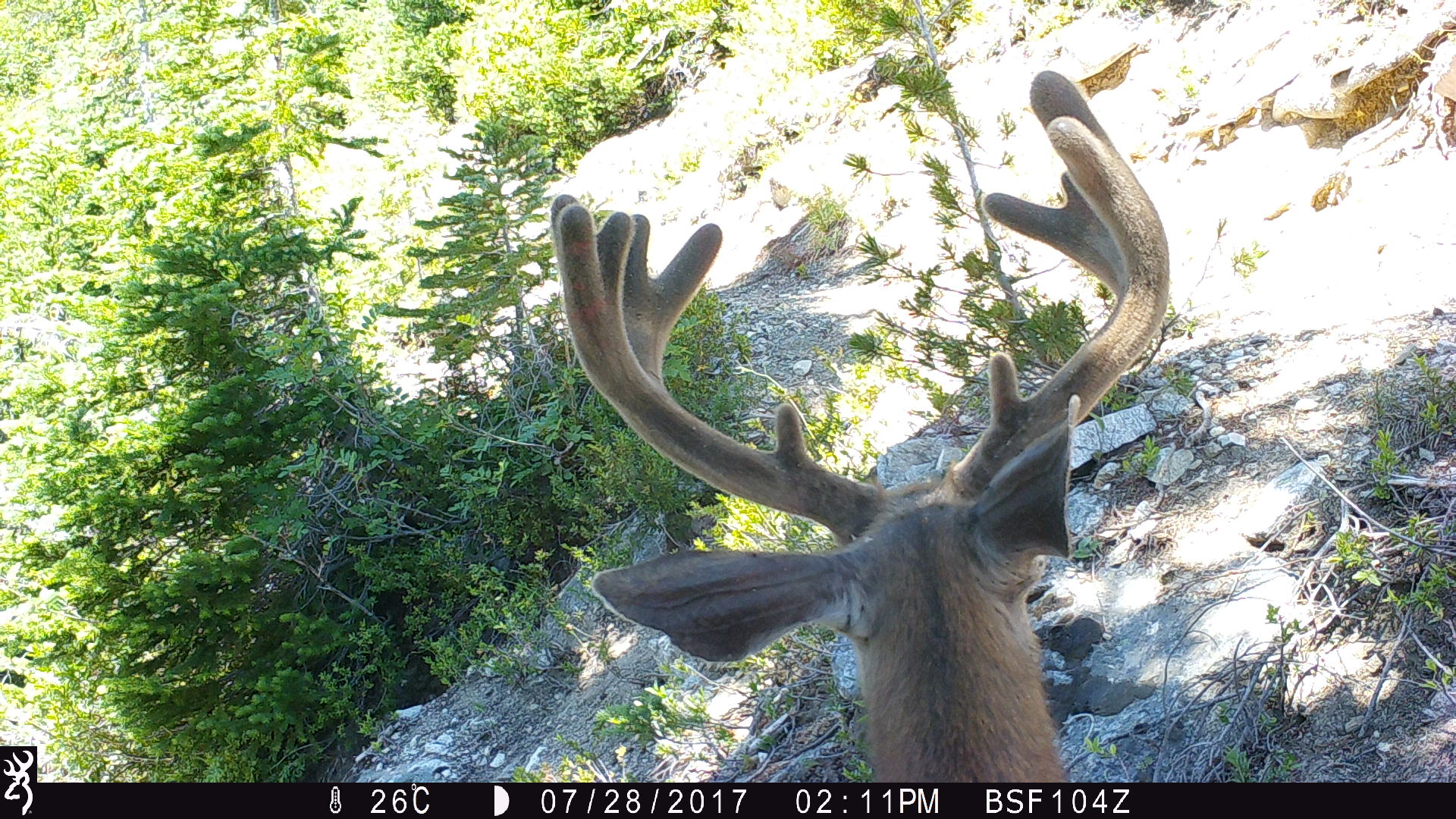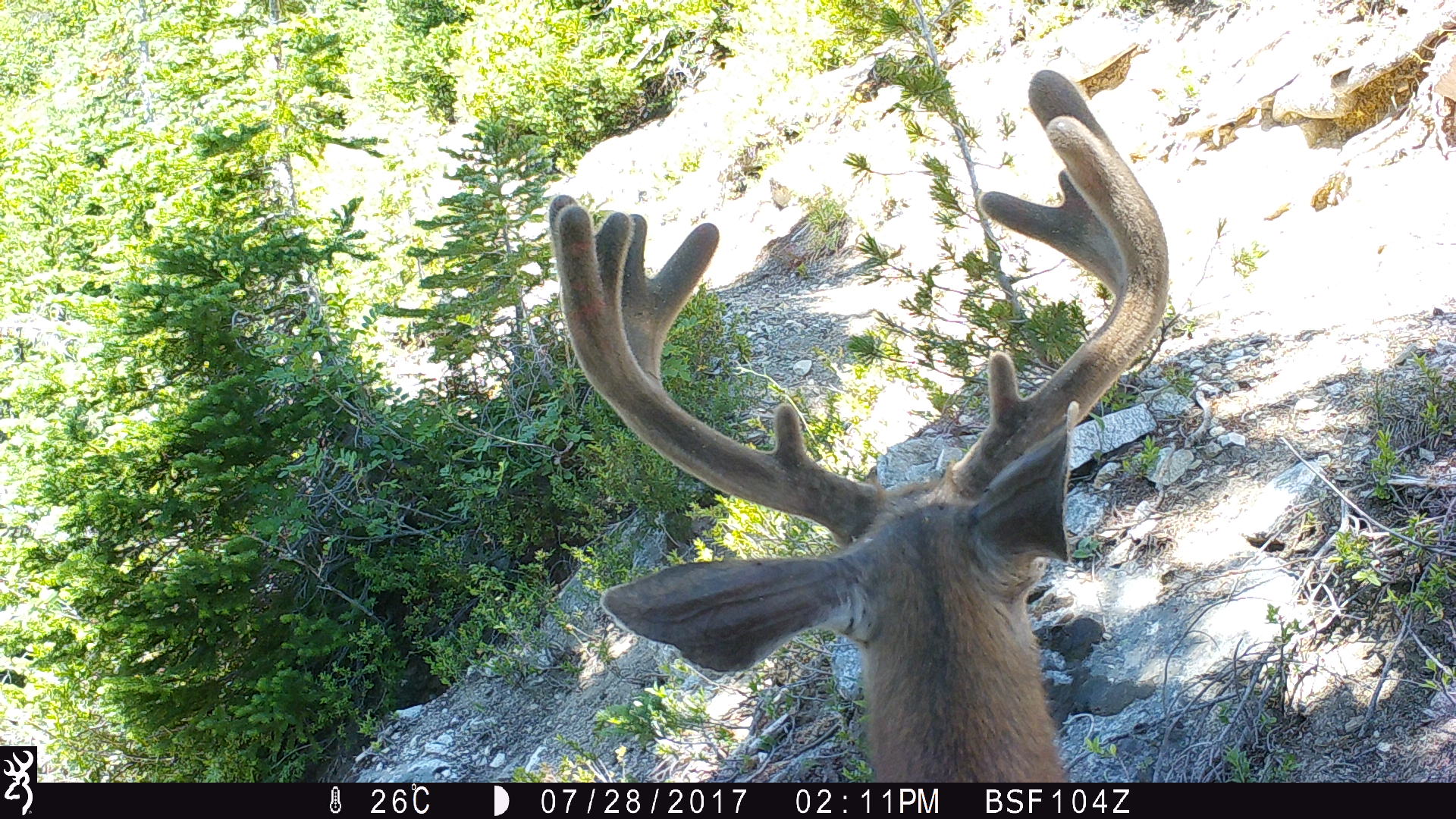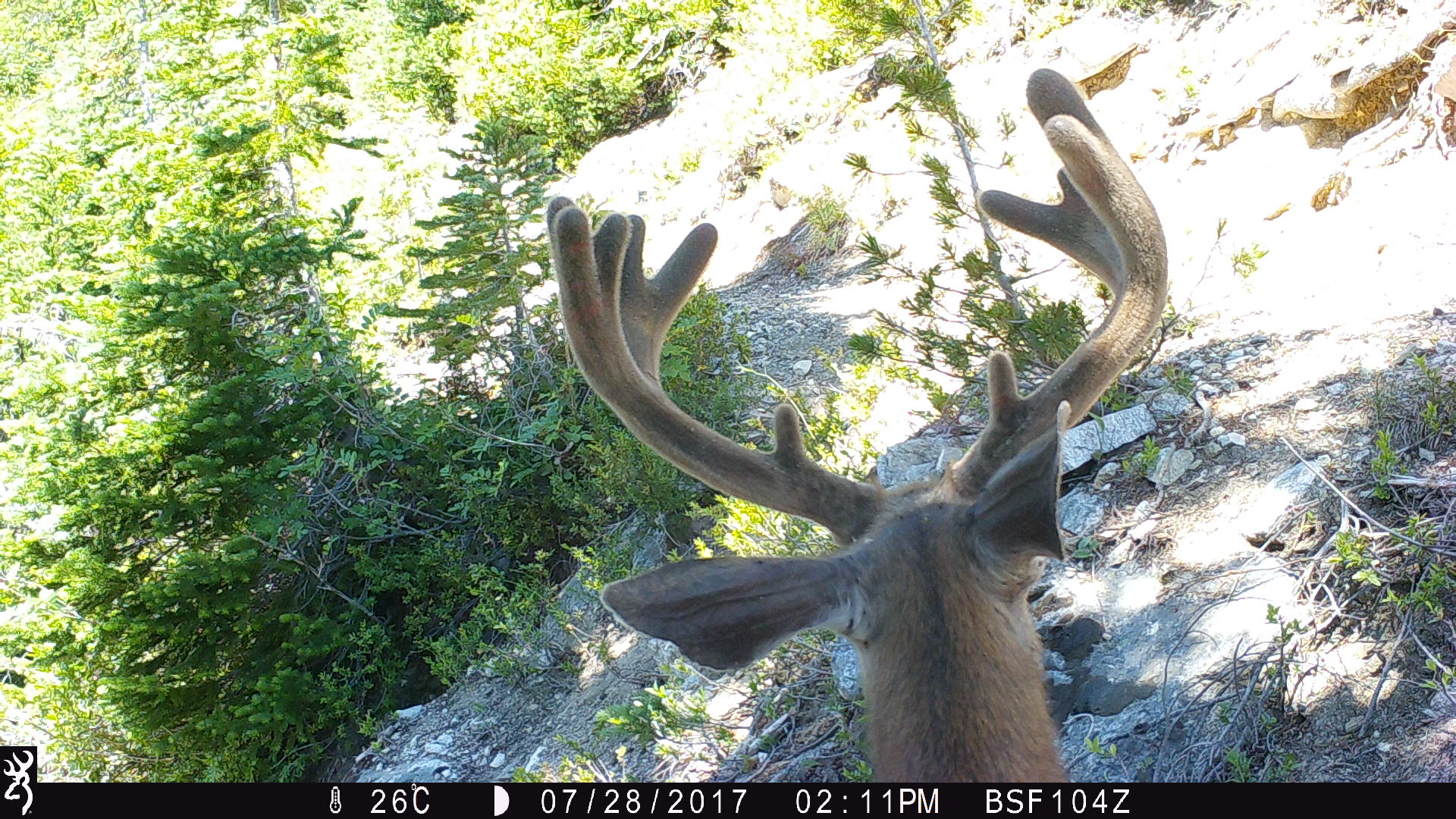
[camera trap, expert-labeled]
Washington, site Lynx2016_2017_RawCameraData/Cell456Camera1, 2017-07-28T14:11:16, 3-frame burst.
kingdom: Animalia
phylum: Chordata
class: Mammalia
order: Artiodactyla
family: Cervidae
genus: Odocoileus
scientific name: Odocoileus hemionus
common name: mule deer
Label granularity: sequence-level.